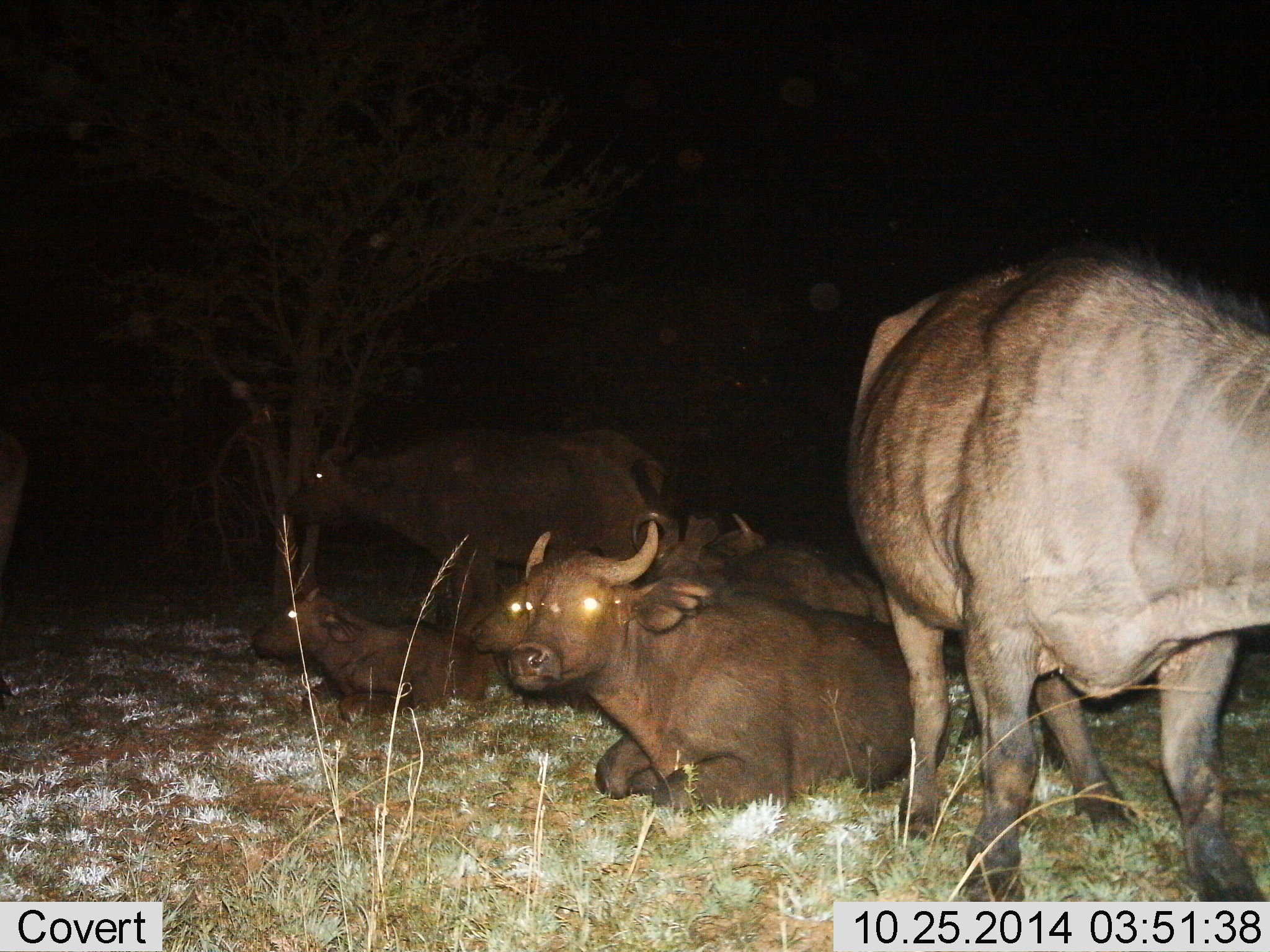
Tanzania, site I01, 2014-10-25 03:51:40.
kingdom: Animalia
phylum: Chordata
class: Mammalia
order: Artiodactyla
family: Bovidae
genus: Syncerus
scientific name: Syncerus caffer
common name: cape buffalo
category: buffalo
Buffalo (cape buffalo) (Syncerus caffer), count 6. Behavior (volunteer vote fractions): standing 90%, resting 100%, moving 0%, interacting 0%. Young present (vote fraction): 50%. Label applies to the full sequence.